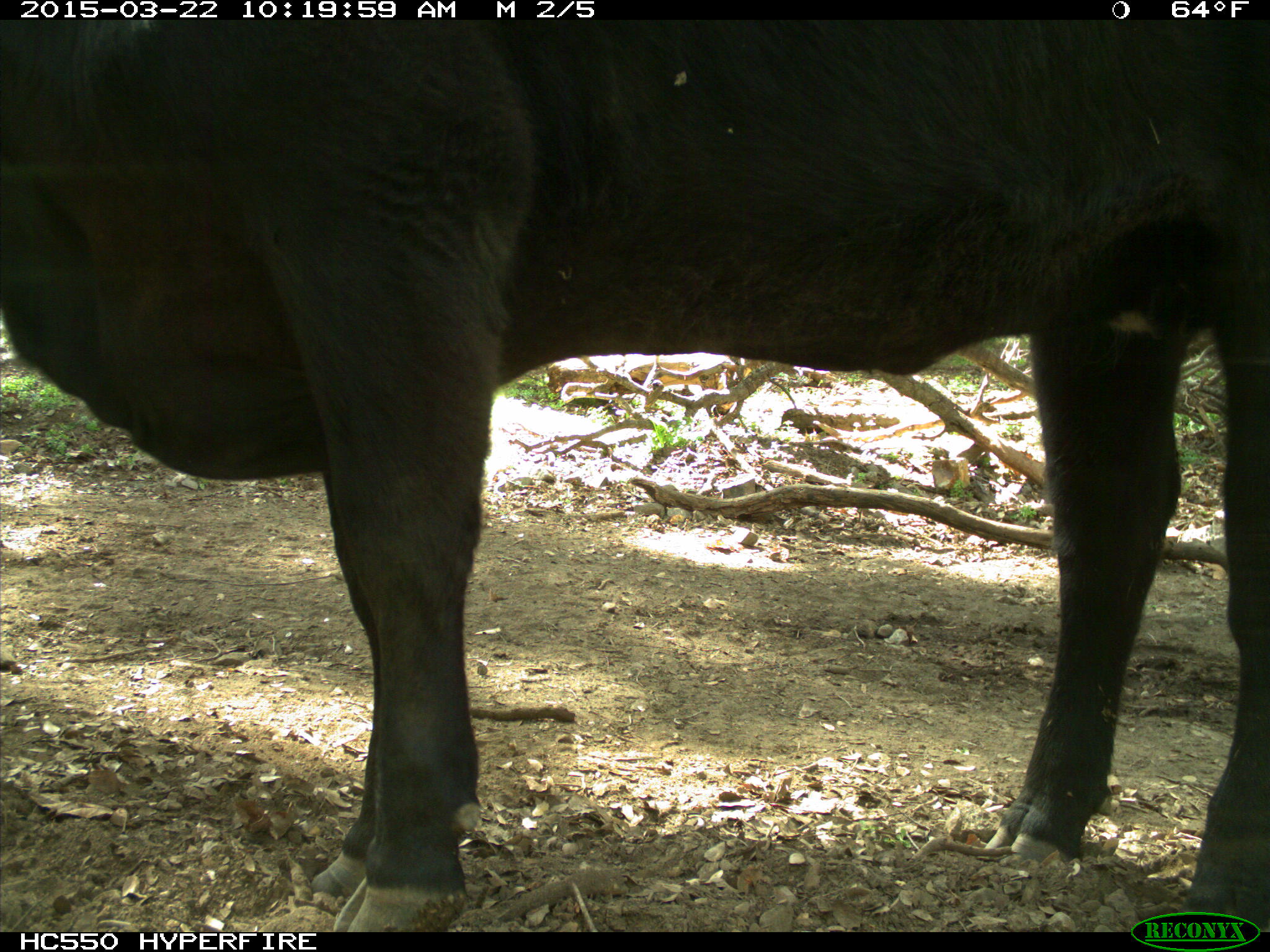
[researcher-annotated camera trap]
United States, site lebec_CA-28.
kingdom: Animalia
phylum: Chordata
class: Mammalia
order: Artiodactyla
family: Bovidae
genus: Bos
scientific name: Bos taurus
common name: domestic cow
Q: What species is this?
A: Bos taurus (domestic cow).